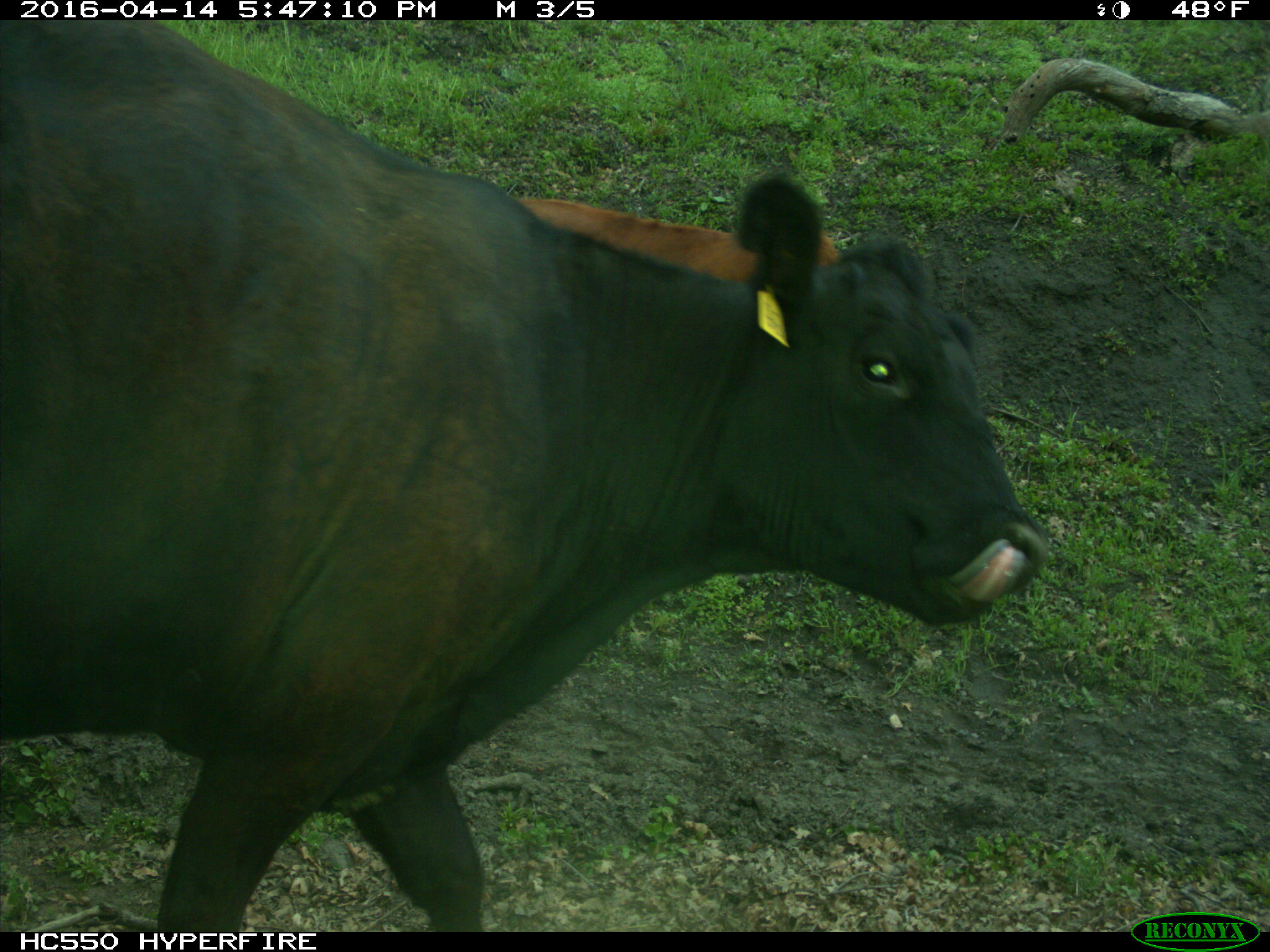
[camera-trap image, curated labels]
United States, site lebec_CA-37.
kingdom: Animalia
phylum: Chordata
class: Mammalia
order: Artiodactyla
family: Bovidae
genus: Bos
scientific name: Bos taurus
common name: domestic cow